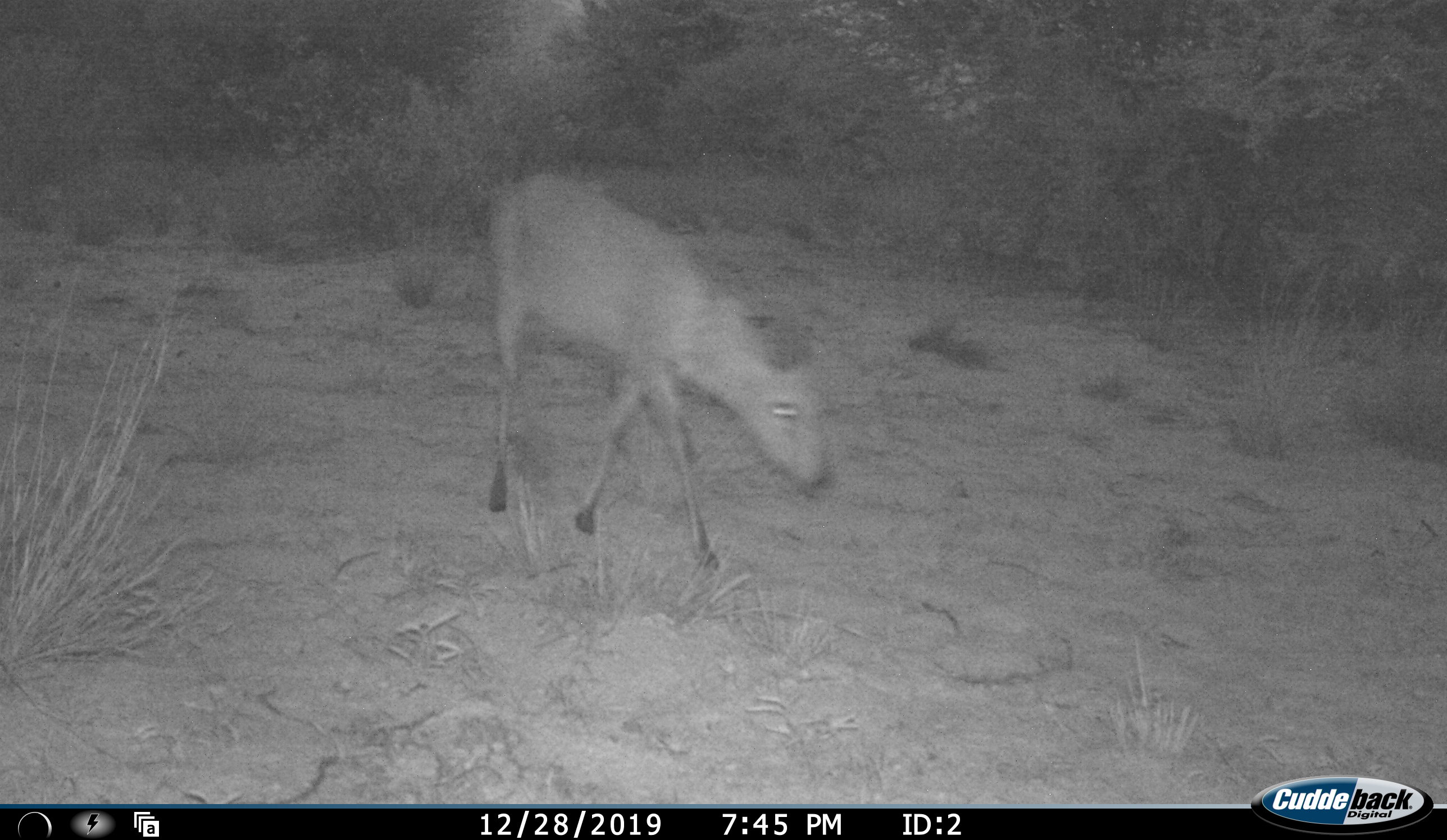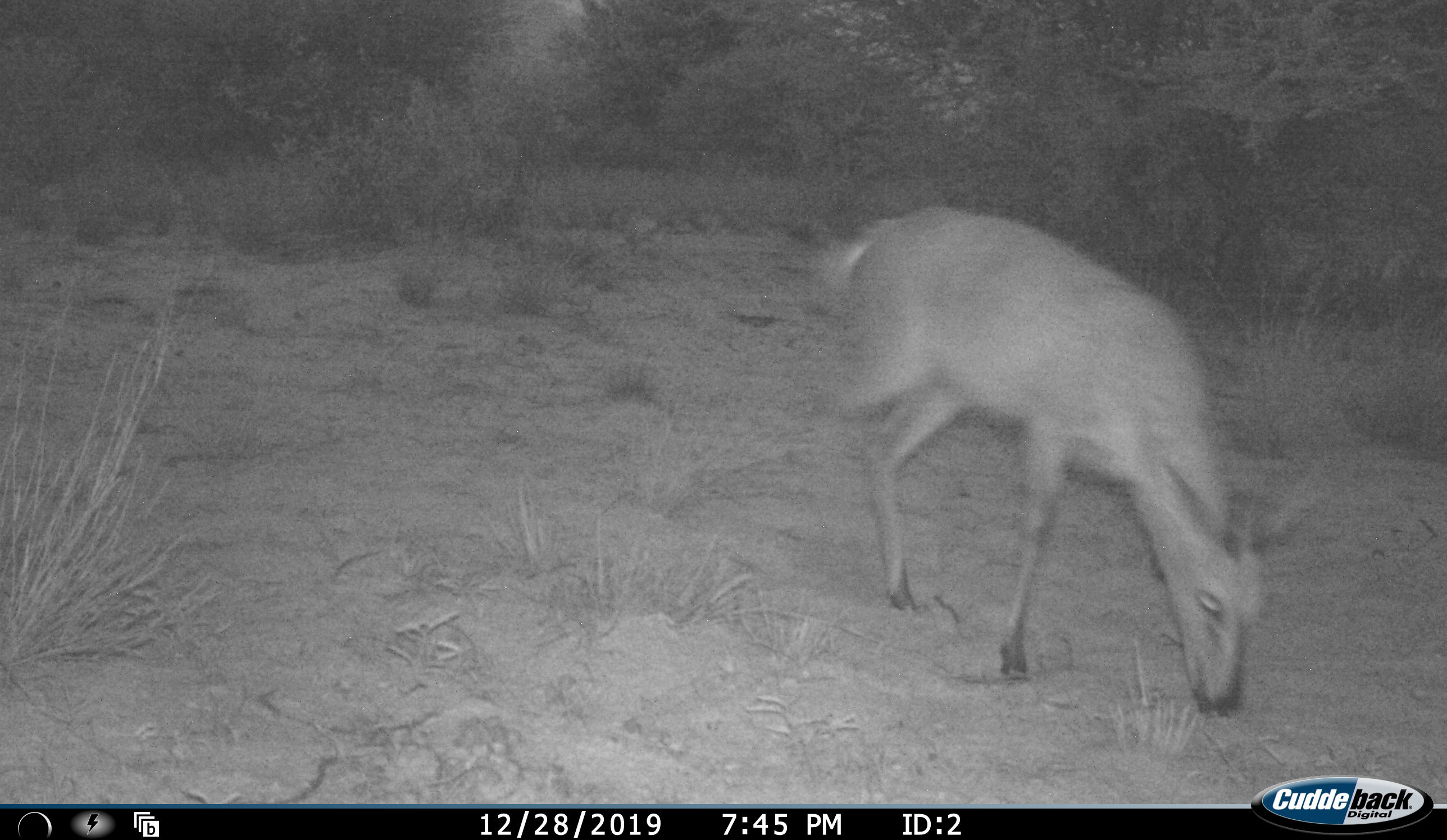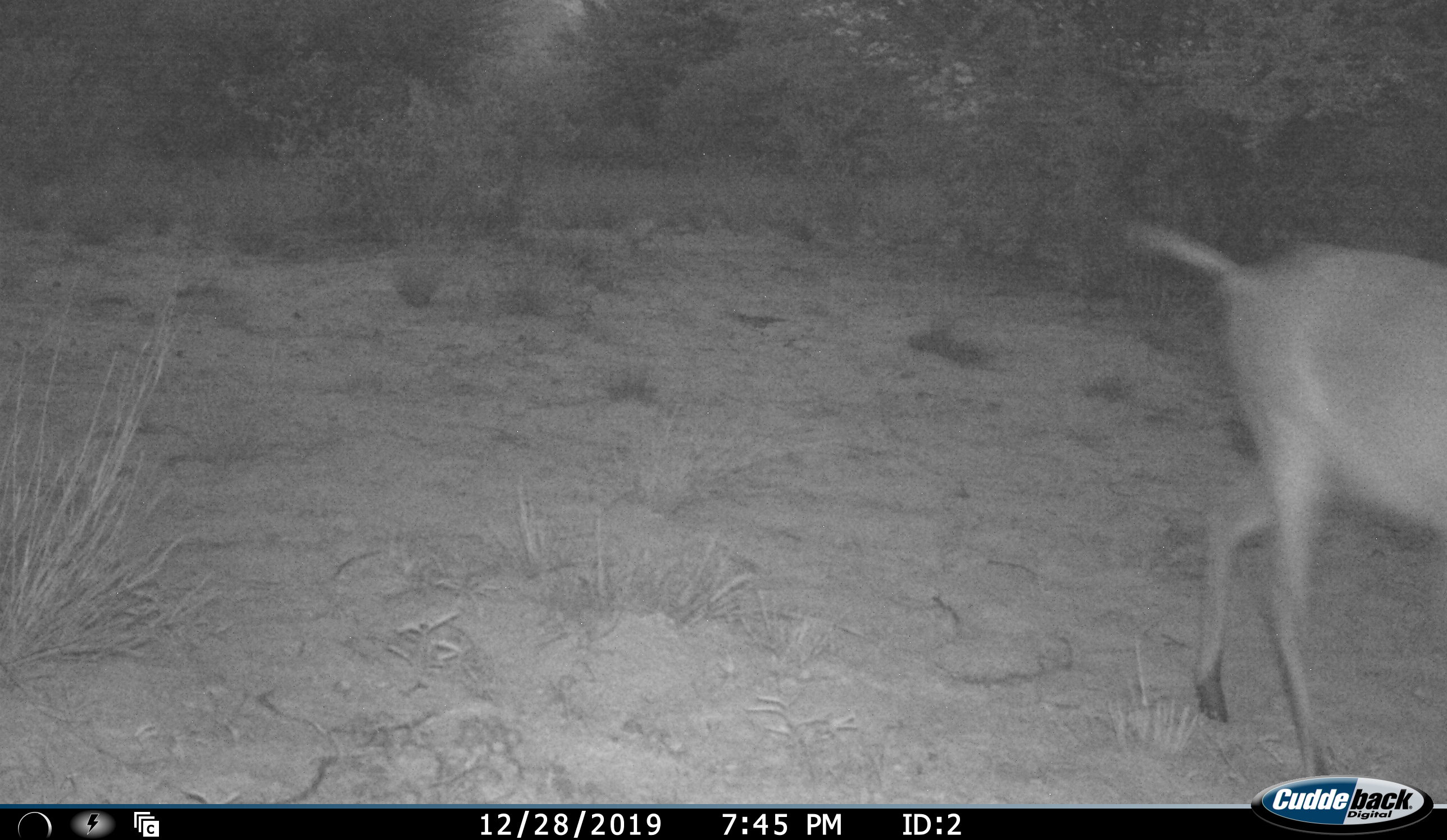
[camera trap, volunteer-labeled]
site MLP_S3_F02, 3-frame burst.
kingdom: Animalia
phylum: Chordata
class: Mammalia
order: Artiodactyla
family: Bovidae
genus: Sylvicapra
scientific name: Sylvicapra grimmia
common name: common duiker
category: duikercommongrey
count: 1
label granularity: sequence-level